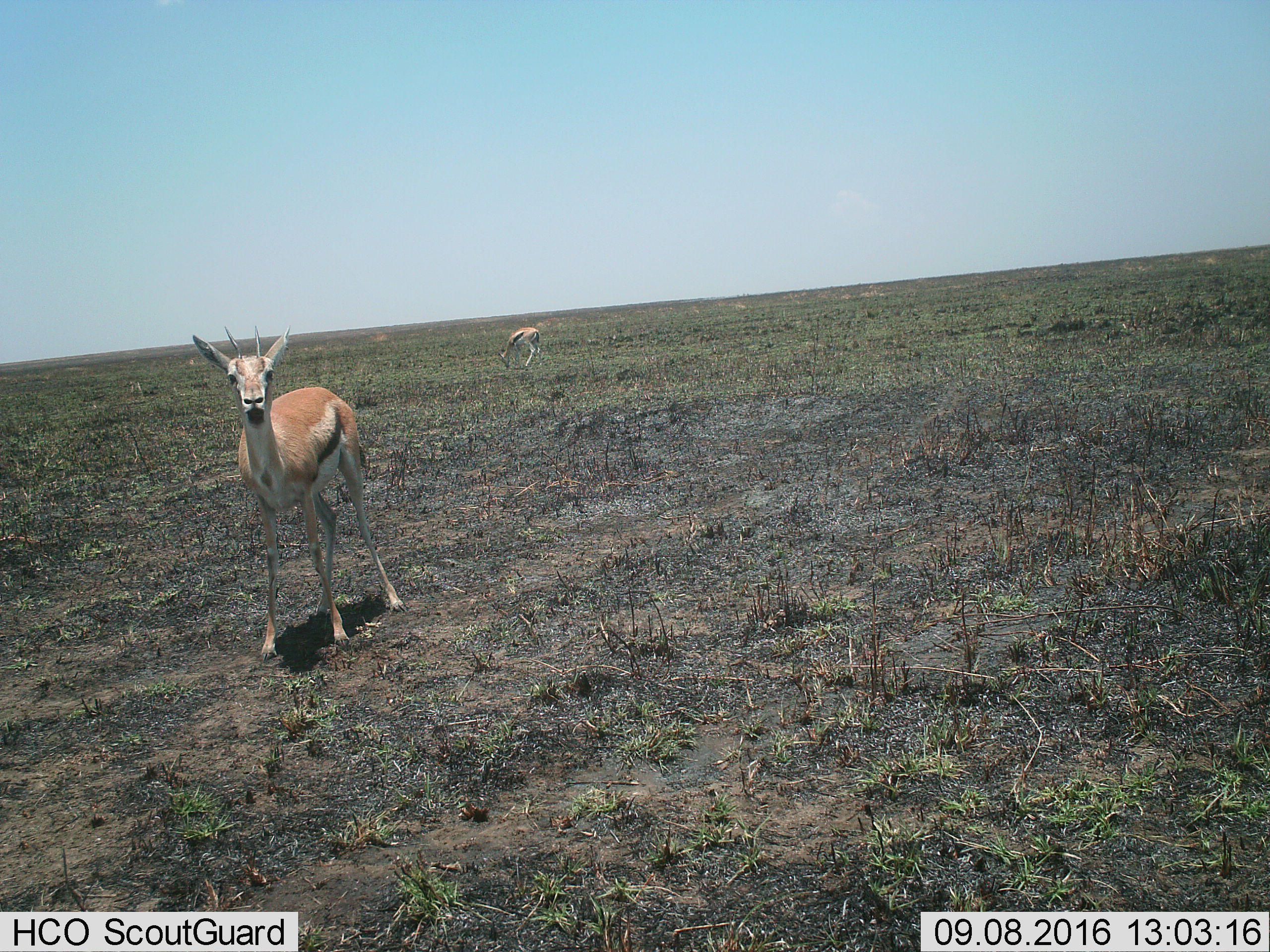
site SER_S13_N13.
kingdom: Animalia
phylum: Chordata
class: Mammalia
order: Artiodactyla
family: Bovidae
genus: Eudorcas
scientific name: Eudorcas thomsonii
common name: thomson's gazelle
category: gazellethomsons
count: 2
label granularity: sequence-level